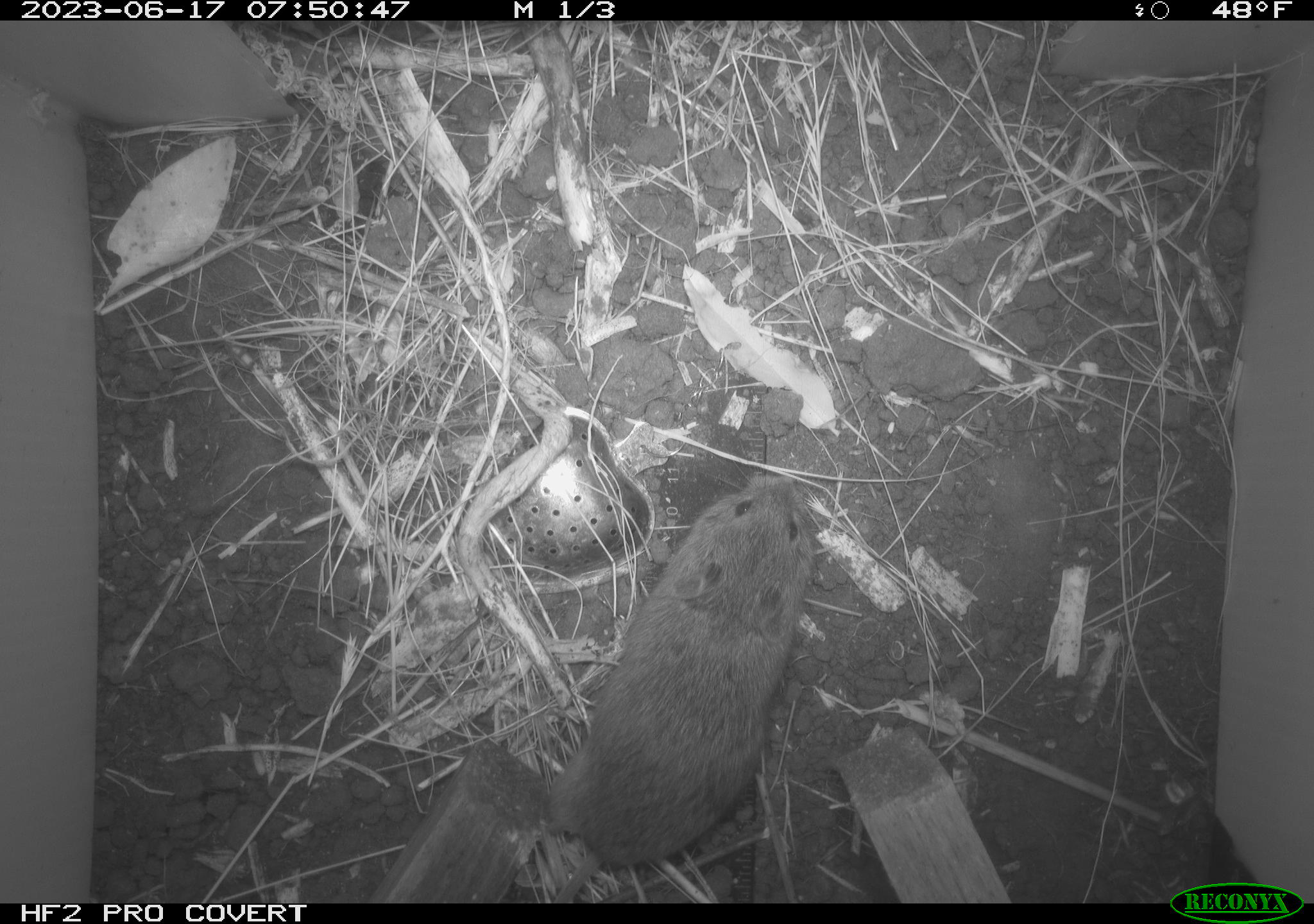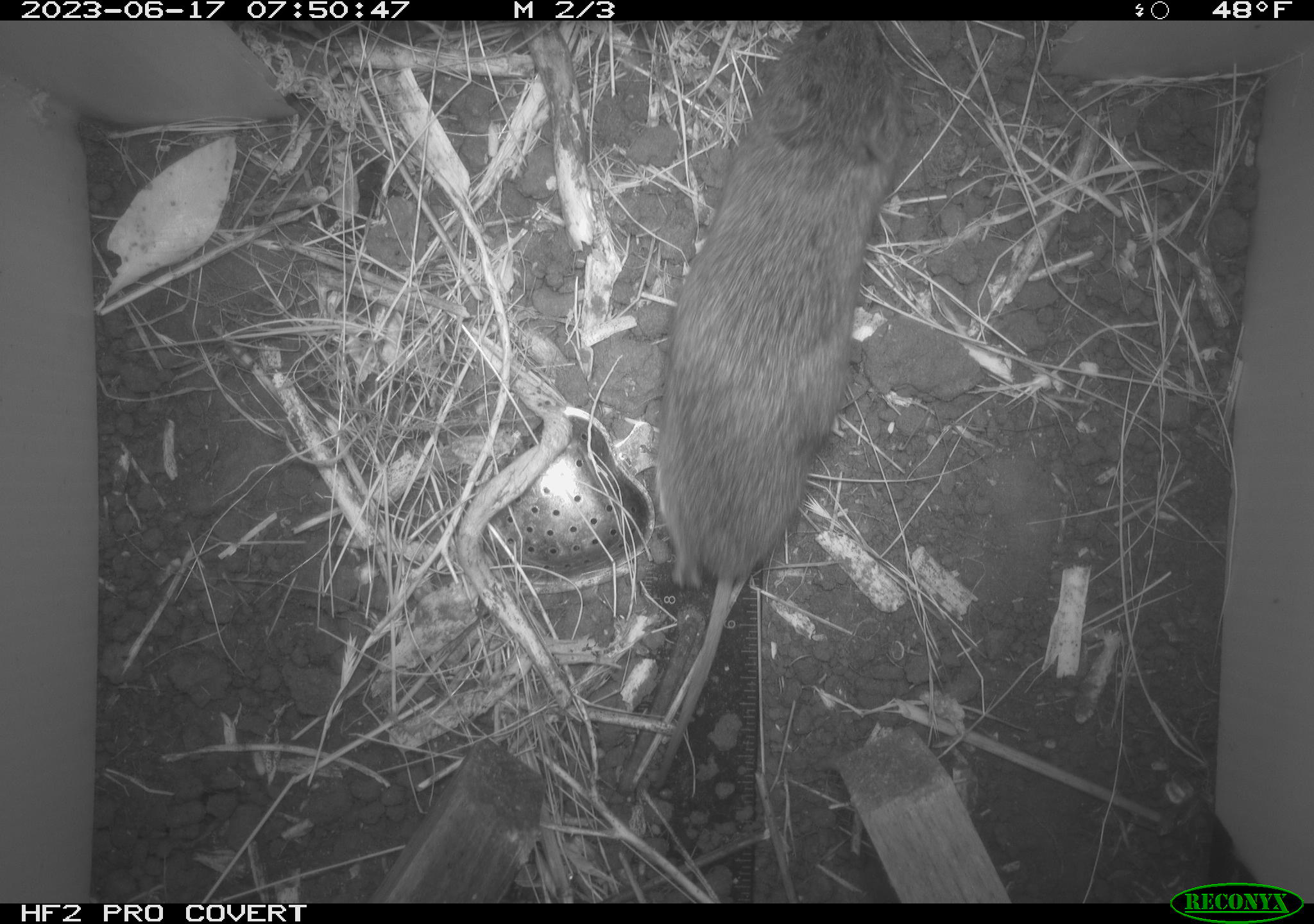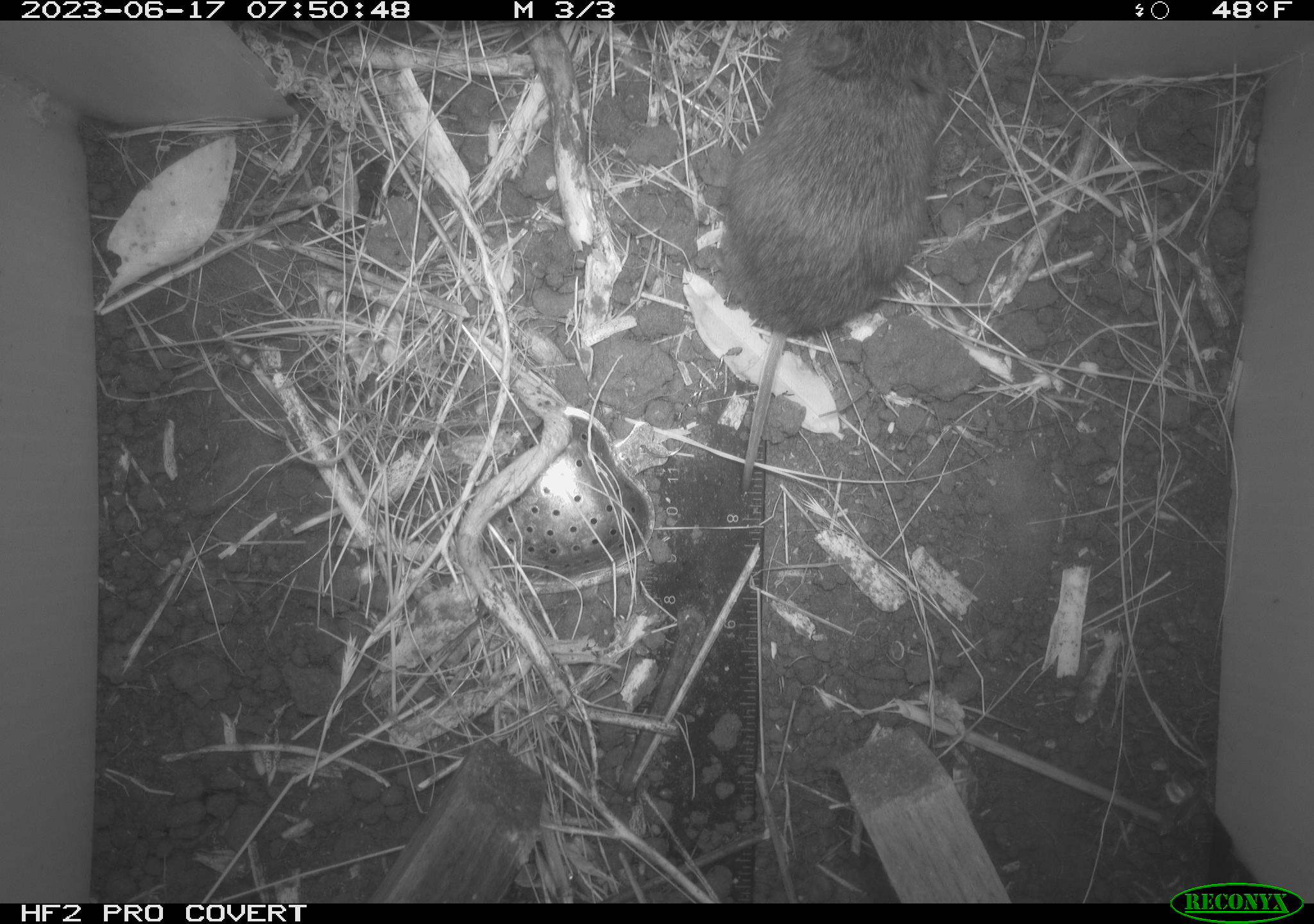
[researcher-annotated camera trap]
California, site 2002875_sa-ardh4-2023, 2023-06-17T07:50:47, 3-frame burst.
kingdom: Animalia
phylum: Chordata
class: Mammalia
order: Rodentia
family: Cricetidae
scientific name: Arvicolinae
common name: voles, lemmings, and muskrats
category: arvicolinae subfamily